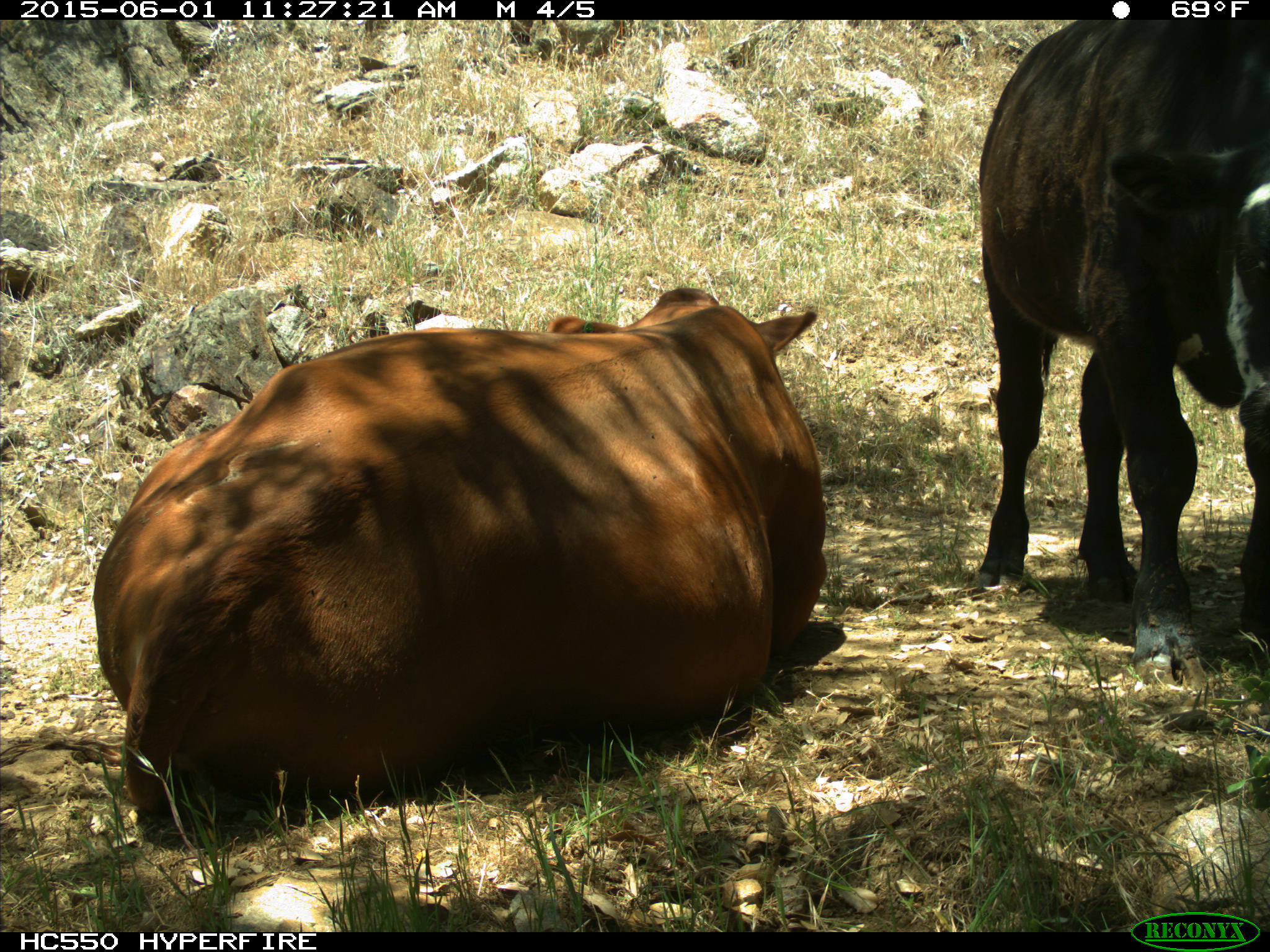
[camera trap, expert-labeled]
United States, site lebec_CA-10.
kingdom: Animalia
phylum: Chordata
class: Mammalia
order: Artiodactyla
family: Bovidae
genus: Bos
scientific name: Bos taurus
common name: domestic cow